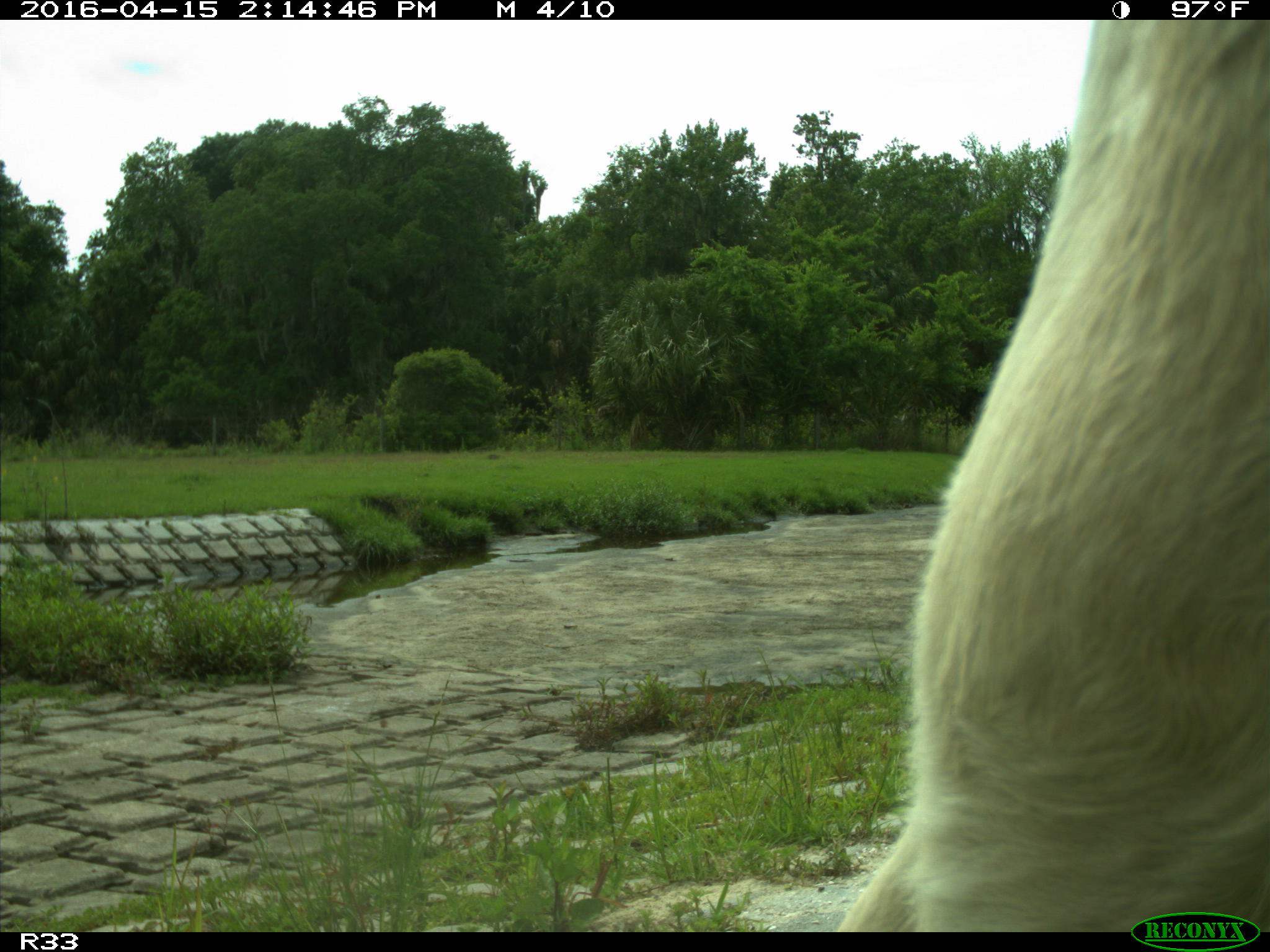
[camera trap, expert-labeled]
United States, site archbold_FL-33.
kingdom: Animalia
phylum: Chordata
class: Mammalia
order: Artiodactyla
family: Bovidae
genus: Bos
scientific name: Bos taurus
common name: domestic cow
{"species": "Bos taurus (domestic cow)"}